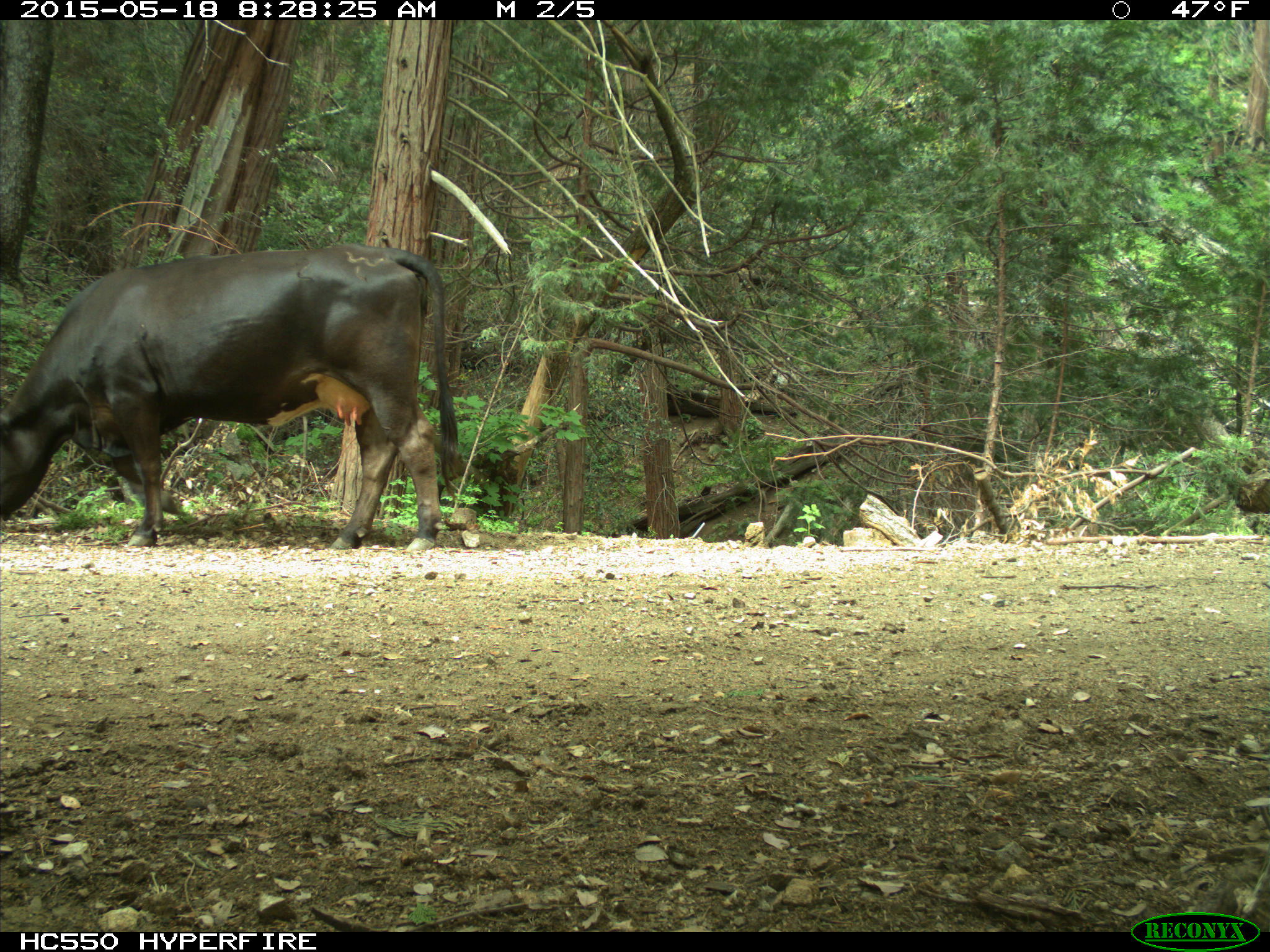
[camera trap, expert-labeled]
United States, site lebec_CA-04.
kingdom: Animalia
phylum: Chordata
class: Mammalia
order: Artiodactyla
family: Bovidae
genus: Bos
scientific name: Bos taurus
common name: domestic cow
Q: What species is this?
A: Bos taurus (domestic cow).